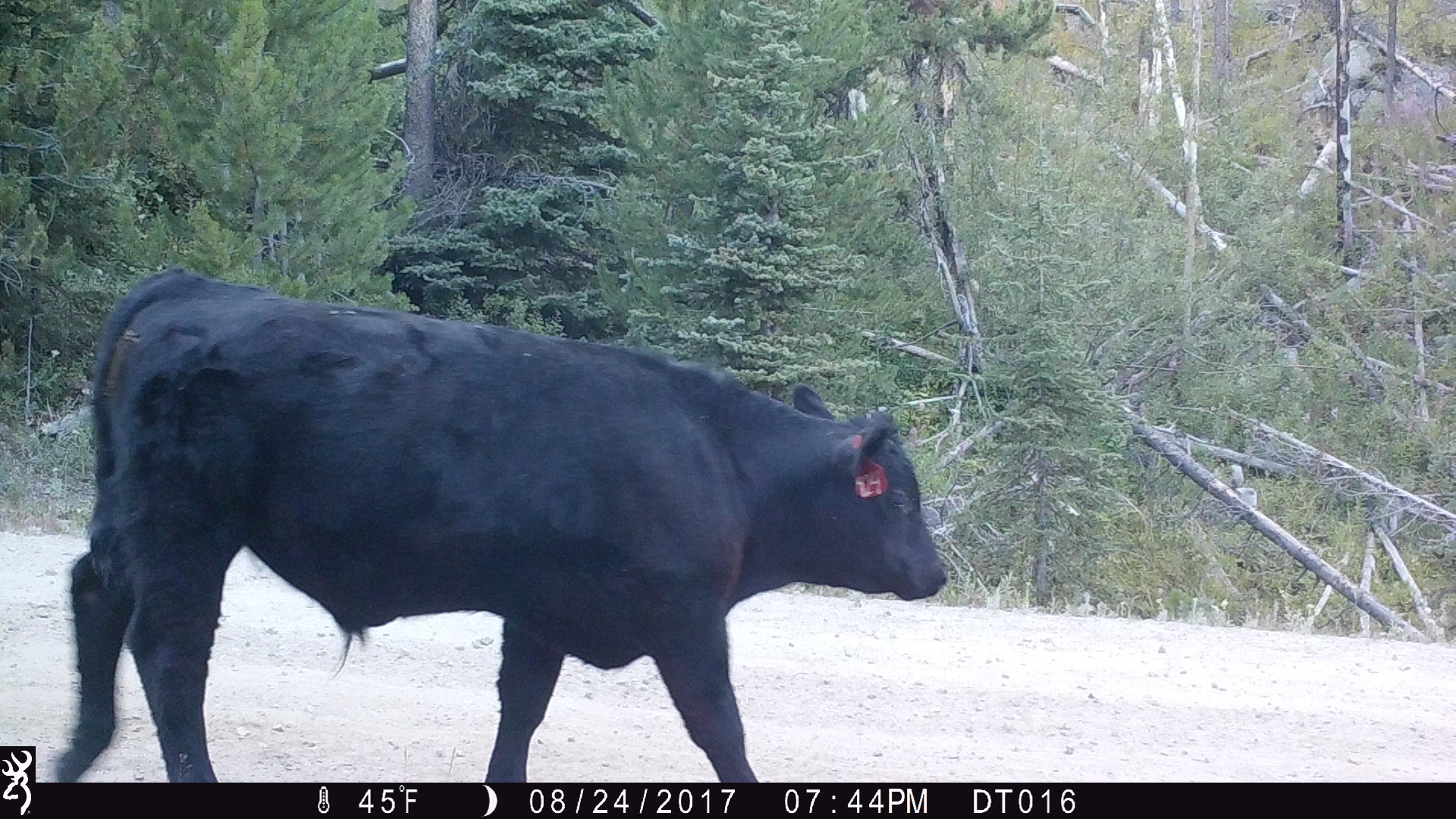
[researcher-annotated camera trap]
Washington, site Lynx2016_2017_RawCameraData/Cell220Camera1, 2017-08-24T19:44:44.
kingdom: Animalia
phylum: Chordata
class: Mammalia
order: Artiodactyla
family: Bovidae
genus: Bos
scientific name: Bos taurus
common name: domestic cattle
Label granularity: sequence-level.